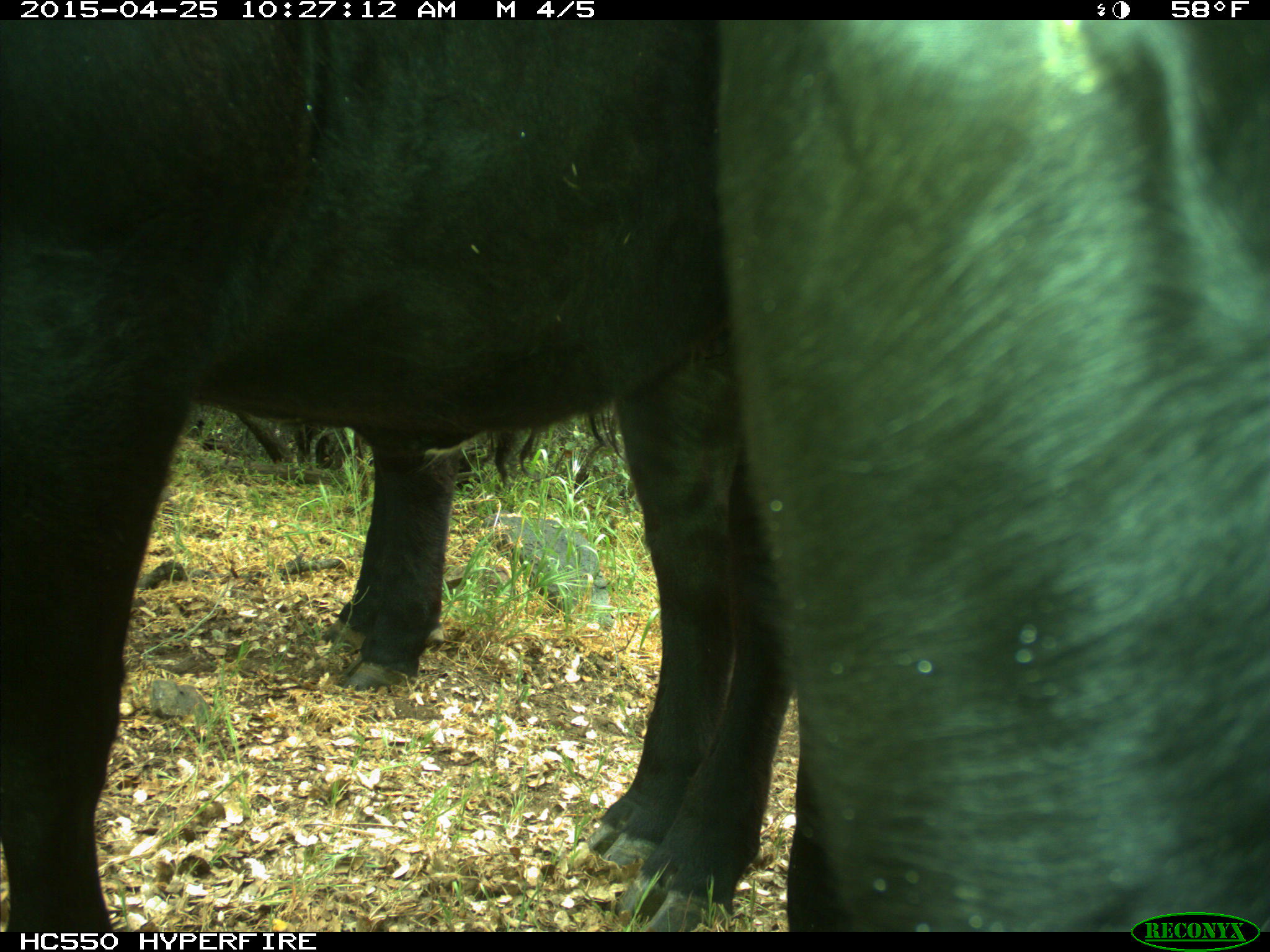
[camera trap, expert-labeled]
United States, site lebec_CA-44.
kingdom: Animalia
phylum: Chordata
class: Mammalia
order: Artiodactyla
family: Suidae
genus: Sus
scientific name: Sus scrofa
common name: wild boar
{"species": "Sus scrofa (wild boar)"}